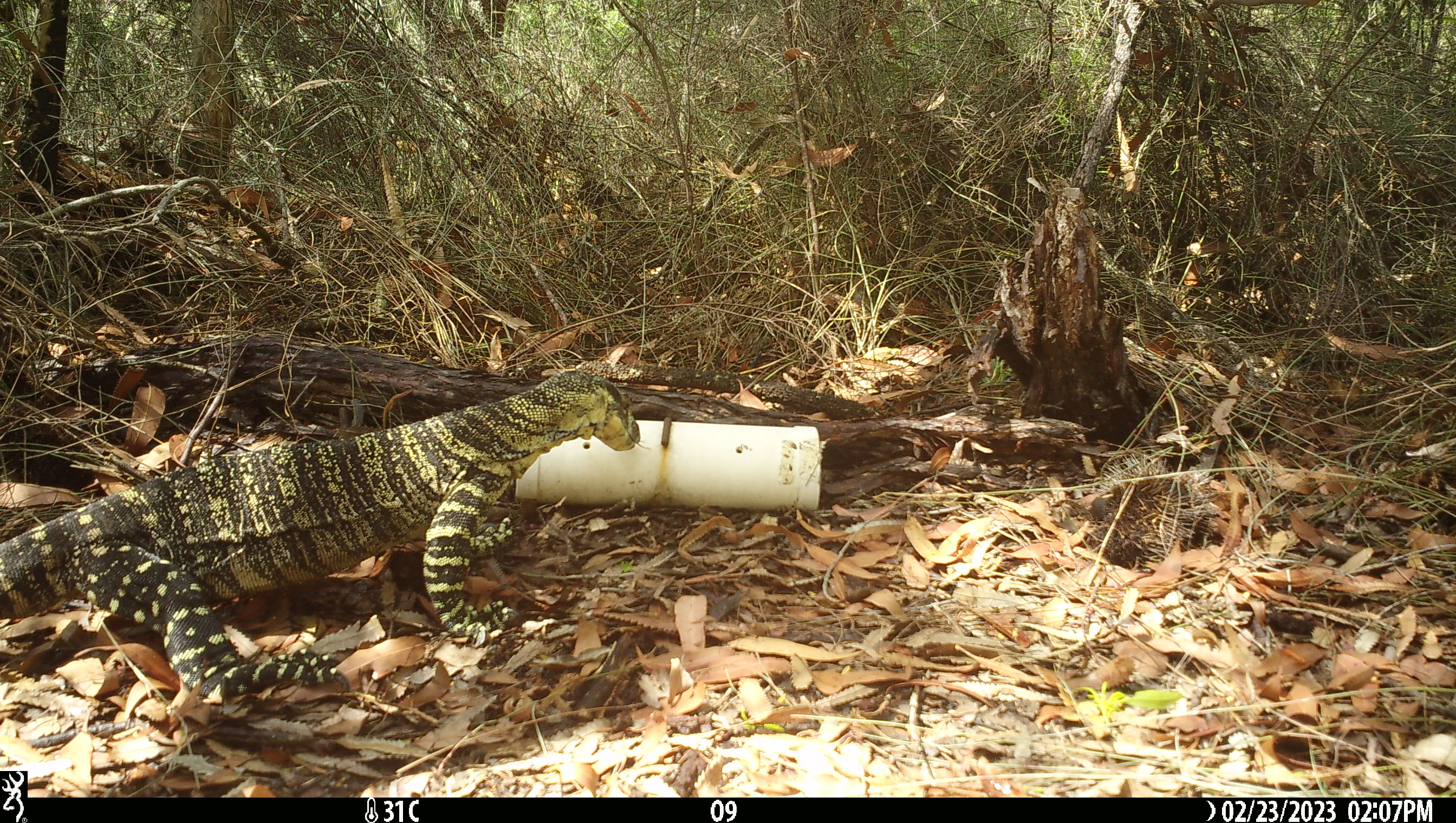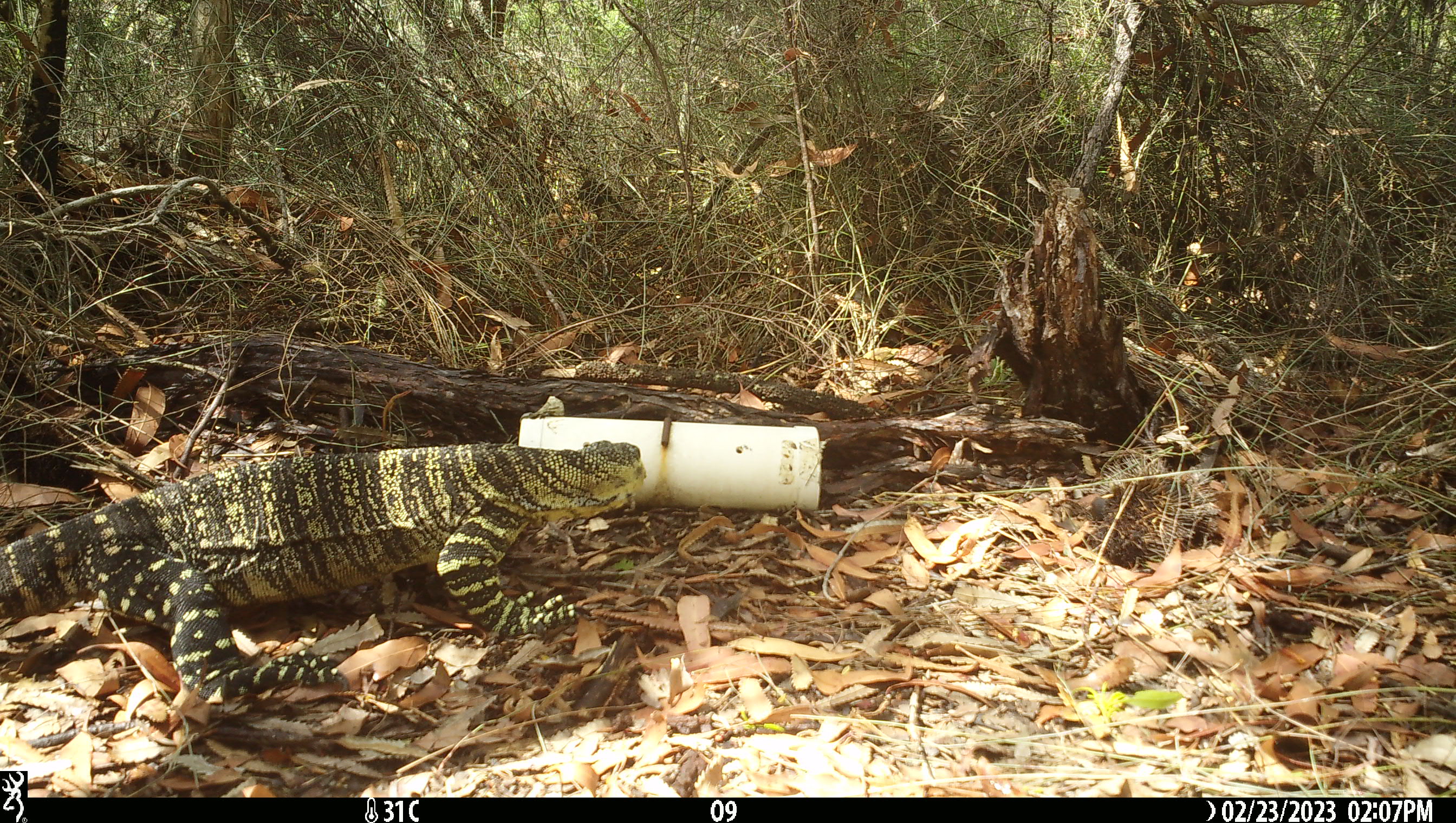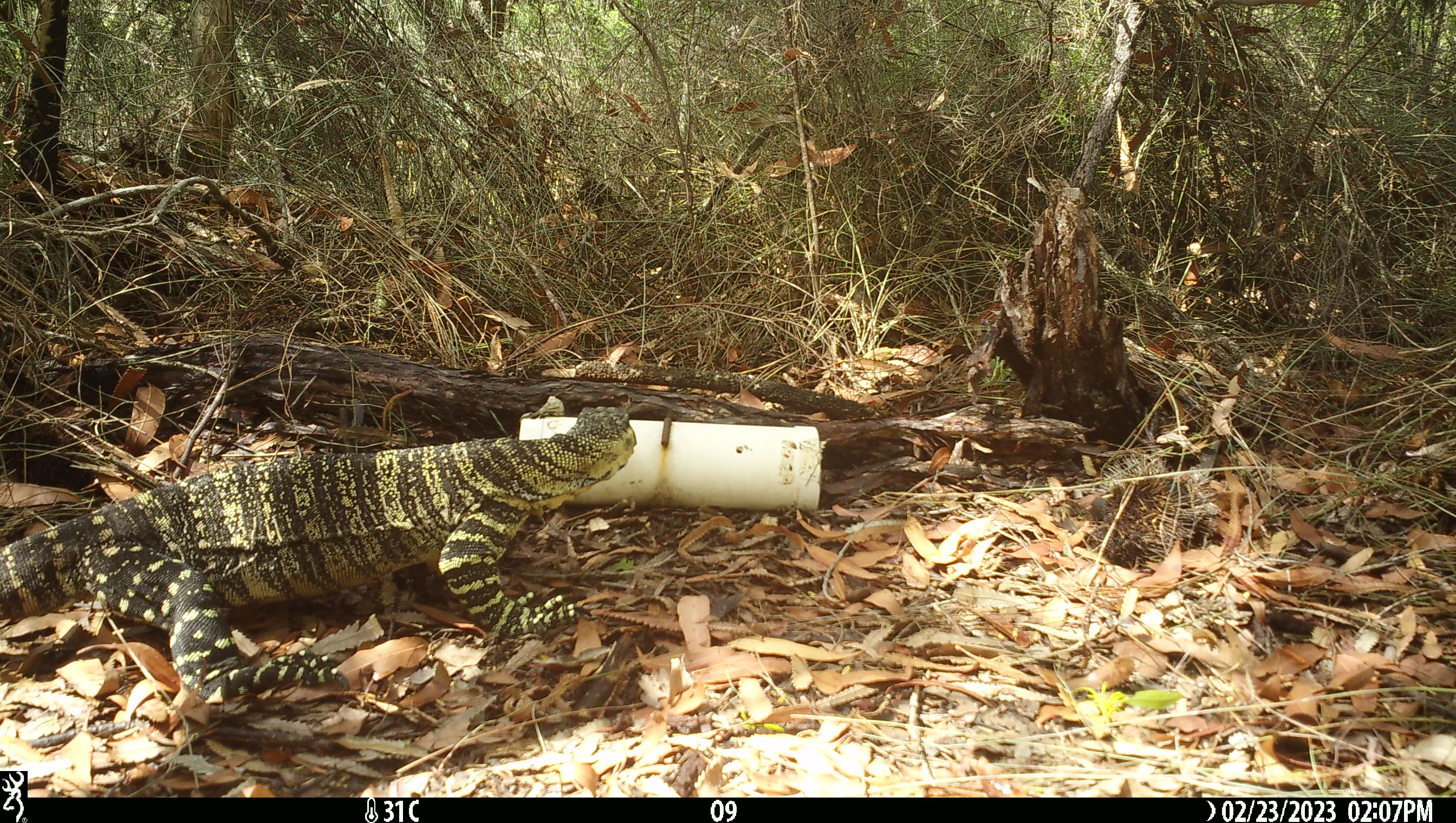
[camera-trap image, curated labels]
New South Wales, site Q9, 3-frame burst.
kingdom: Animalia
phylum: Chordata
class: Reptilia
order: Squamata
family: Varanidae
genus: Varanus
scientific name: Varanus varius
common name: lace monitor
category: goanna